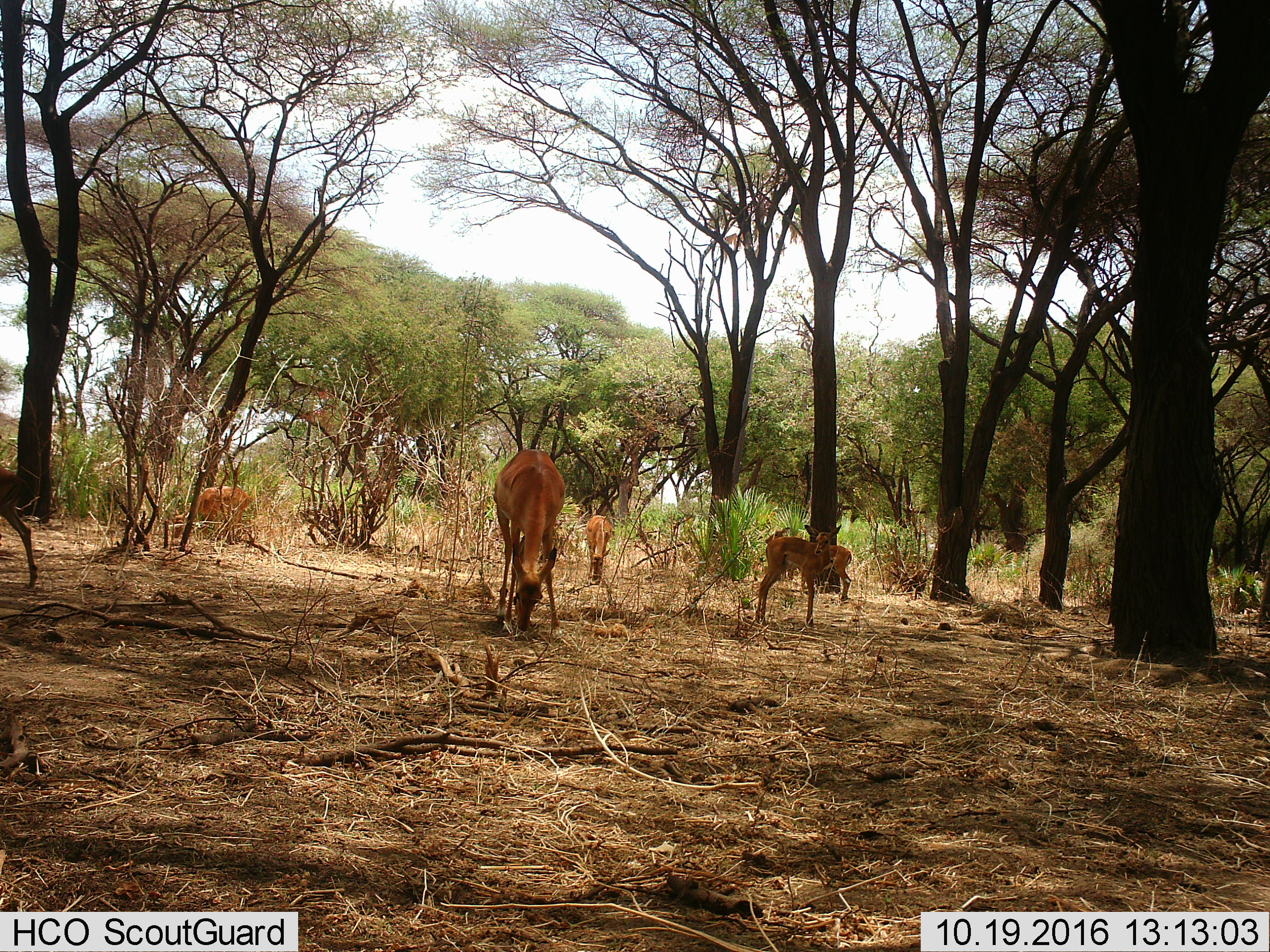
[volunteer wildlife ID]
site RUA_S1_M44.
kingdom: Animalia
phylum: Chordata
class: Mammalia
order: Artiodactyla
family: Bovidae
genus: Aepyceros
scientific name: Aepyceros melampus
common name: impala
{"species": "impala (Aepyceros melampus)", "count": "6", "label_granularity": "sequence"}